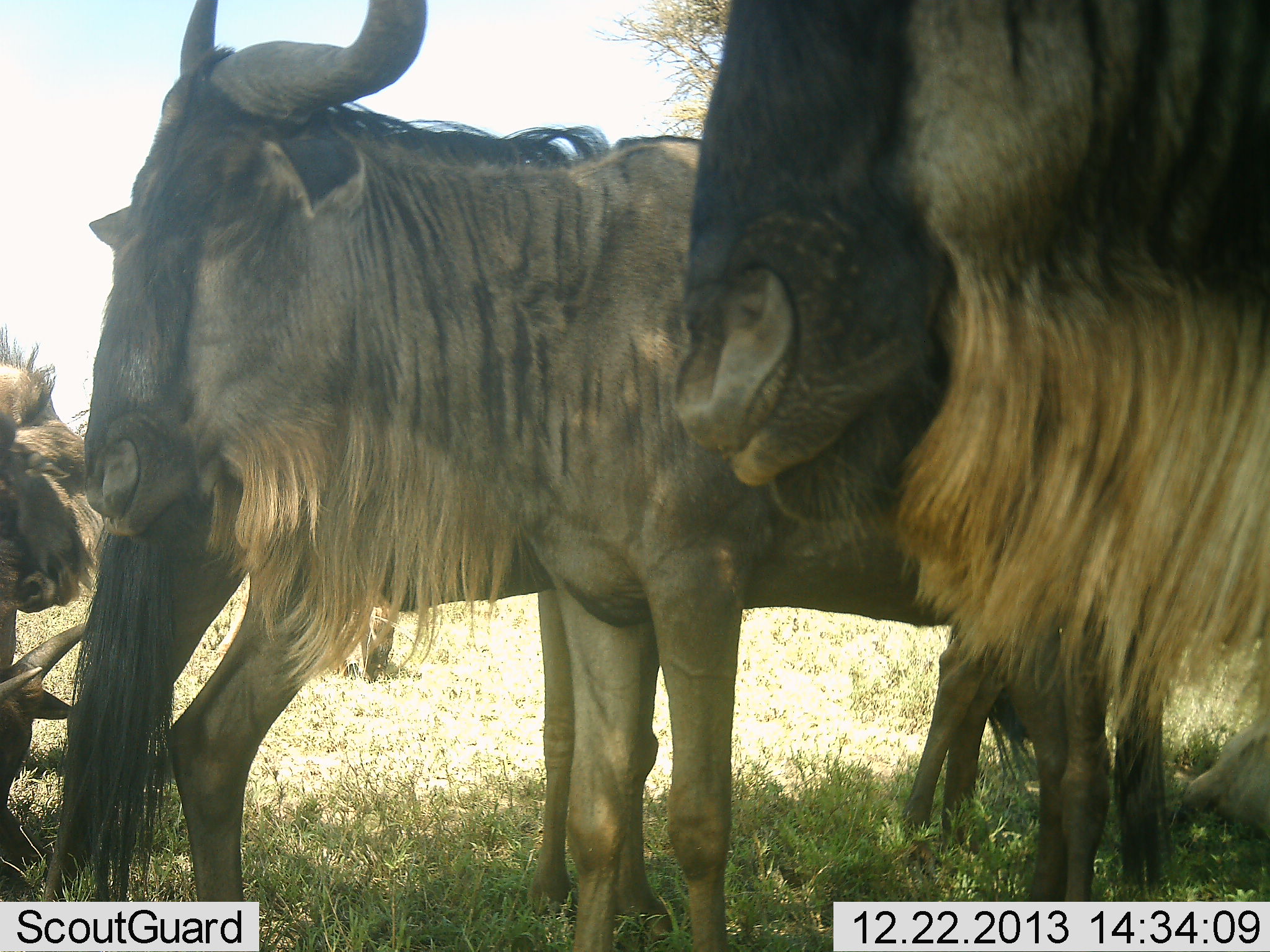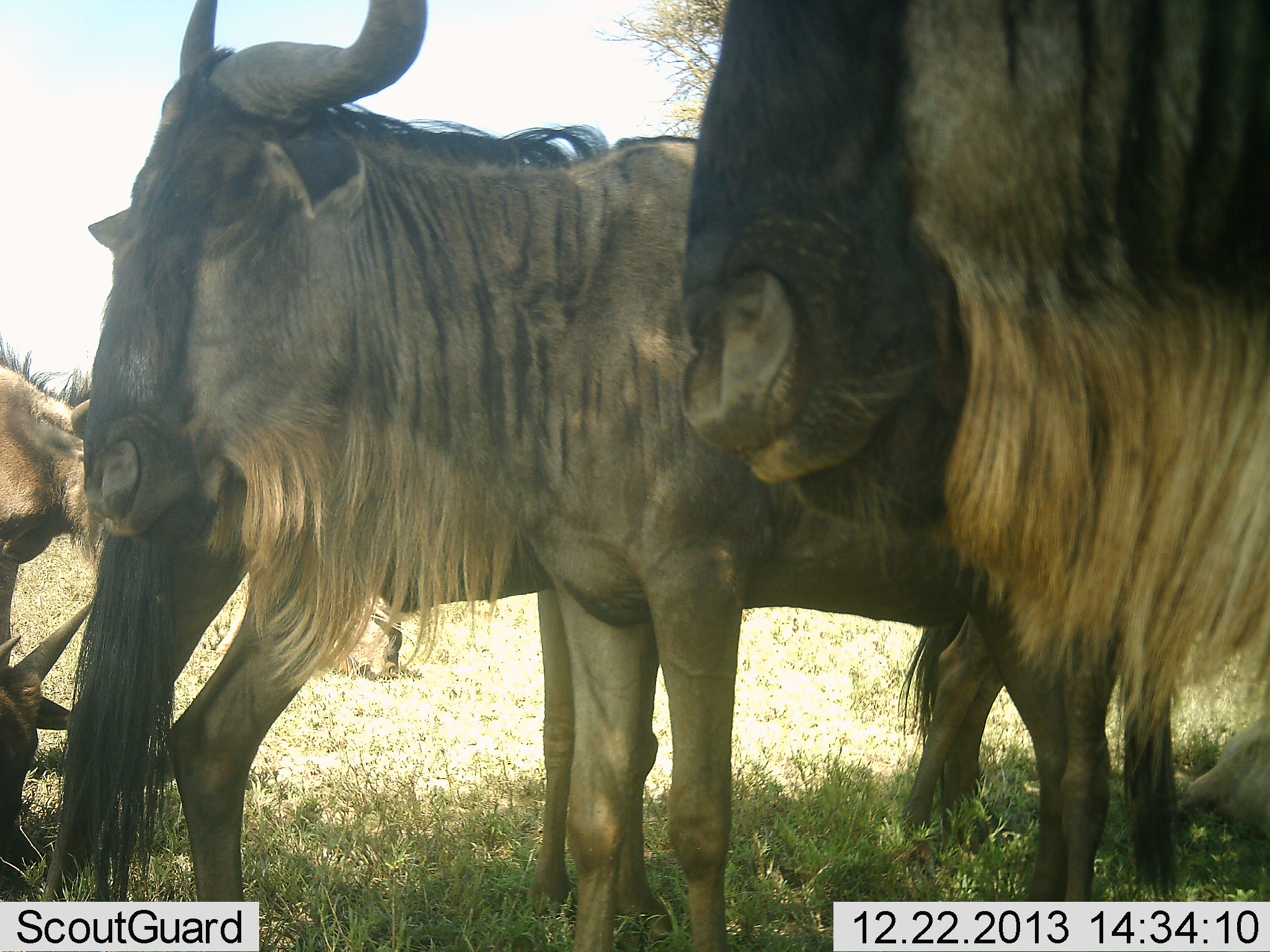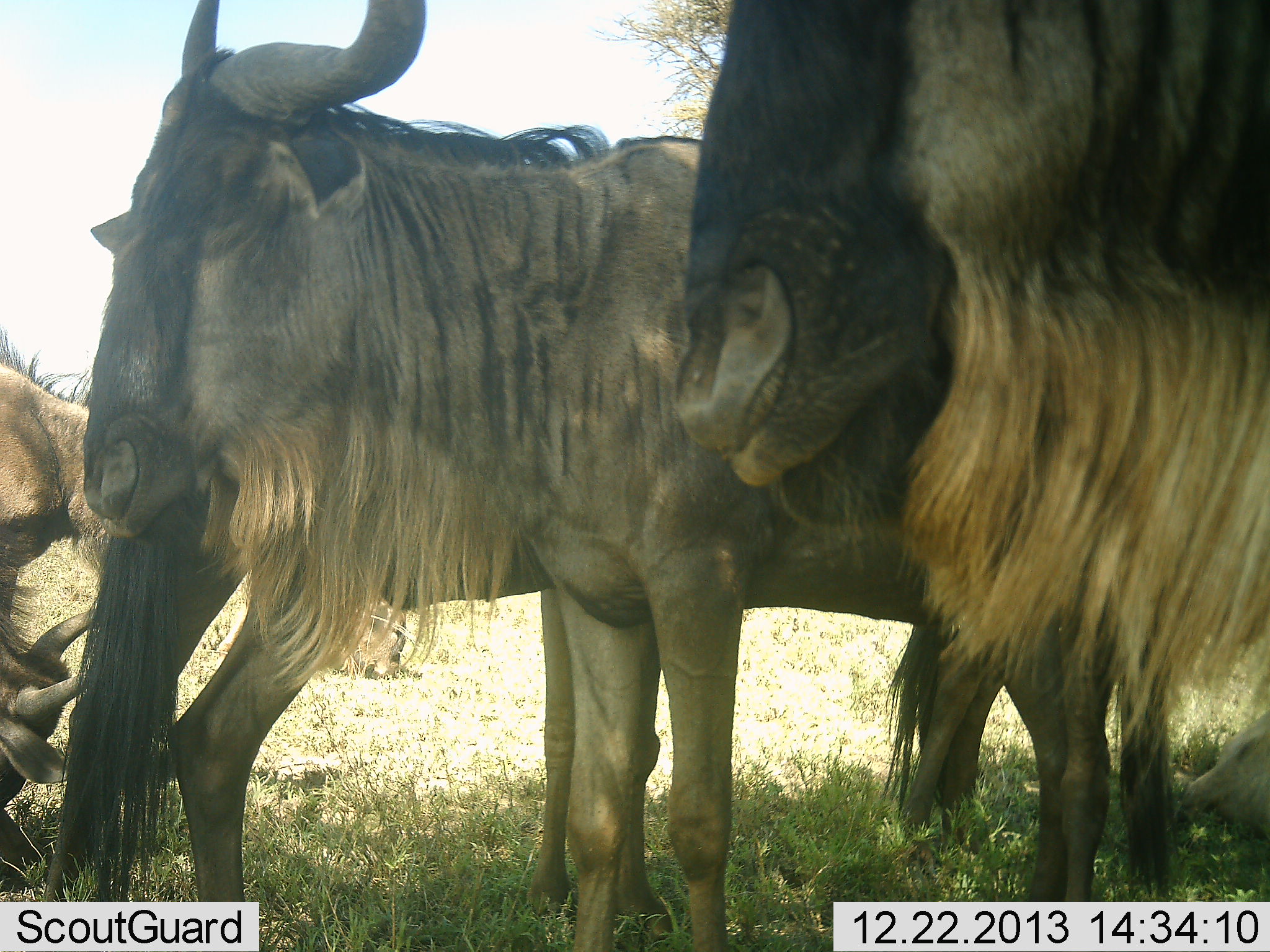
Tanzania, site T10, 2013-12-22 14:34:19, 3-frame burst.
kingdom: Animalia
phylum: Chordata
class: Mammalia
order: Artiodactyla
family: Bovidae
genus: Connochaetes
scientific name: Connochaetes taurinus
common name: blue wildebeest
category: wildebeest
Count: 6.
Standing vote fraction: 100%.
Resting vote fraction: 70%.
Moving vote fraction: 0%.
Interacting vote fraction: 0%.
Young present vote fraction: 0%.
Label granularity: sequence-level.